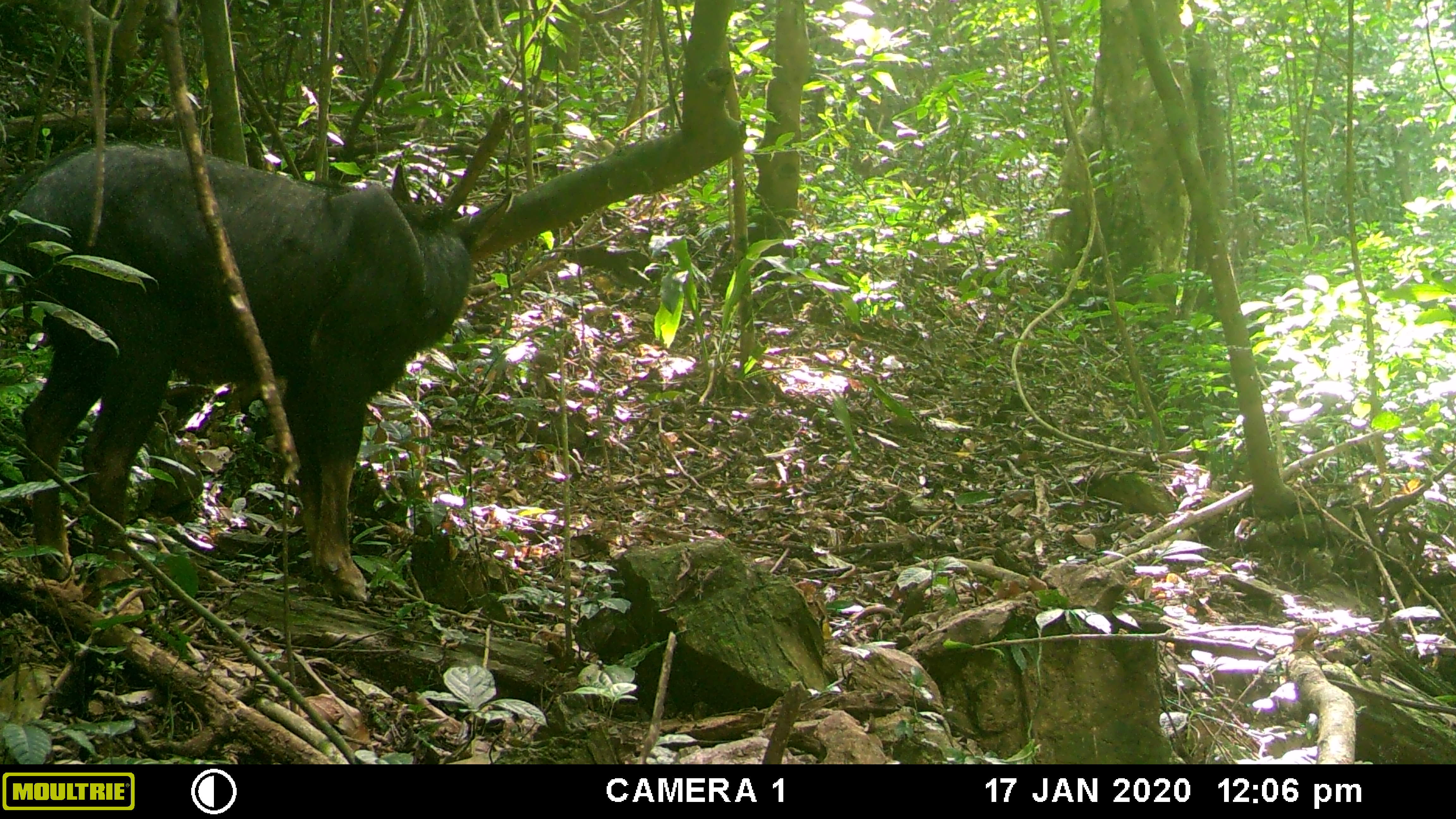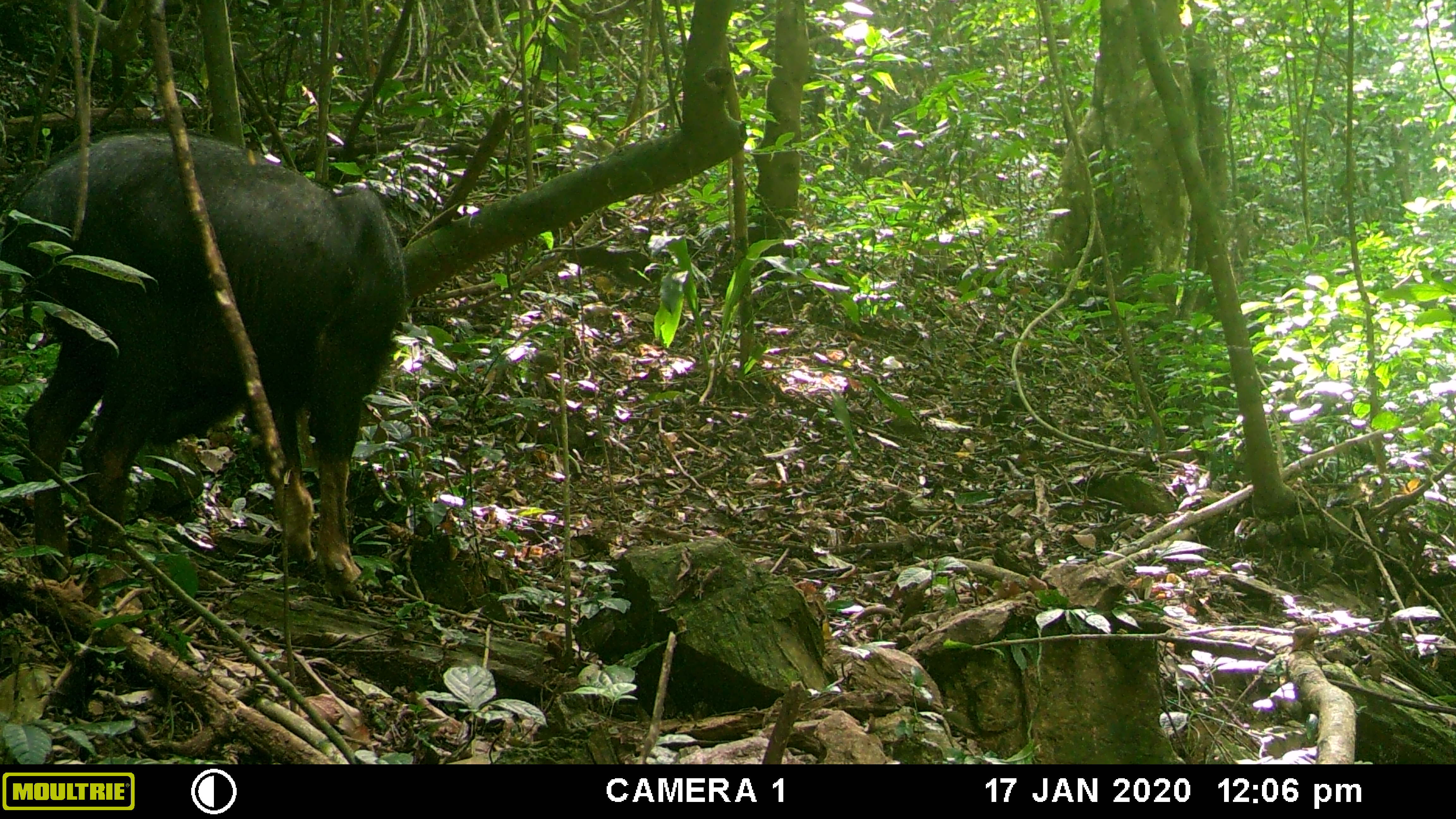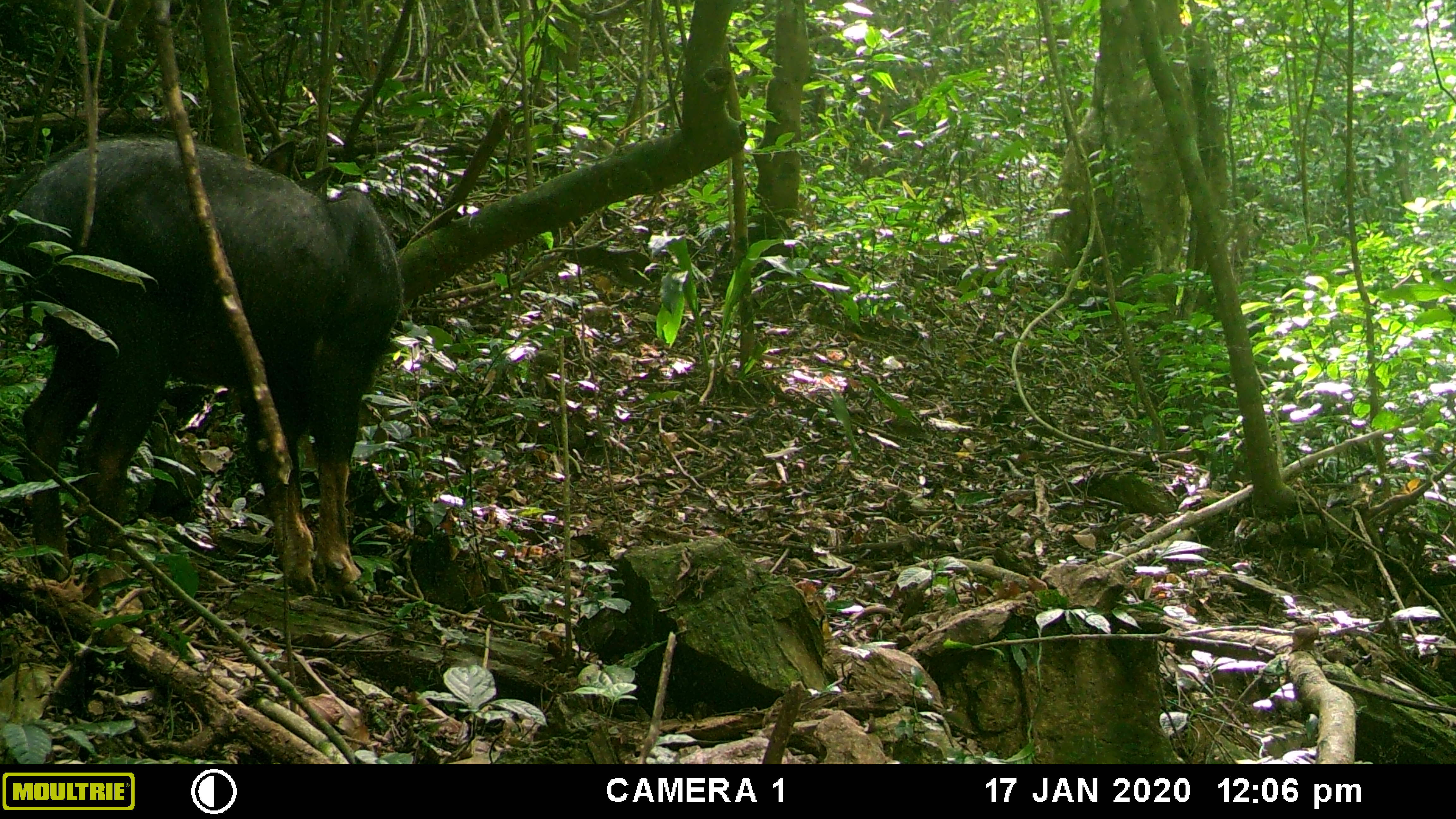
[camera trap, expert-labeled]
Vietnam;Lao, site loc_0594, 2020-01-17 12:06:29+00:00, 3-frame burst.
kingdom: Animalia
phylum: Chordata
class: Mammalia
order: Artiodactyla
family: Bovidae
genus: Capricornis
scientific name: Capricornis sumatraensis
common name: chinese serow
Chinese serow (Capricornis sumatraensis). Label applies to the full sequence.